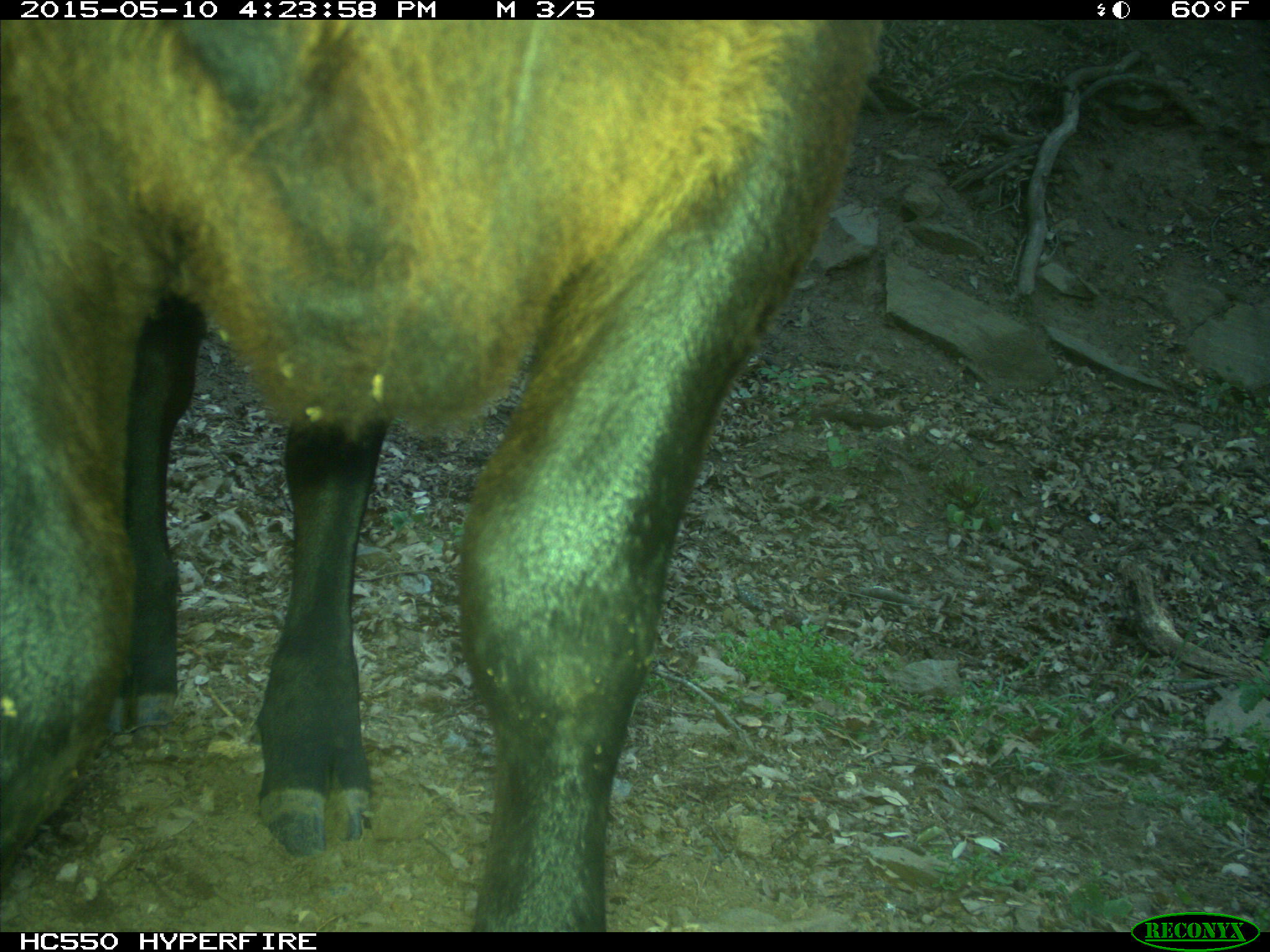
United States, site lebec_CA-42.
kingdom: Animalia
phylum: Chordata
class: Mammalia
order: Artiodactyla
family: Bovidae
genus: Bos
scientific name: Bos taurus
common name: domestic cow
Bos taurus (domestic cow).